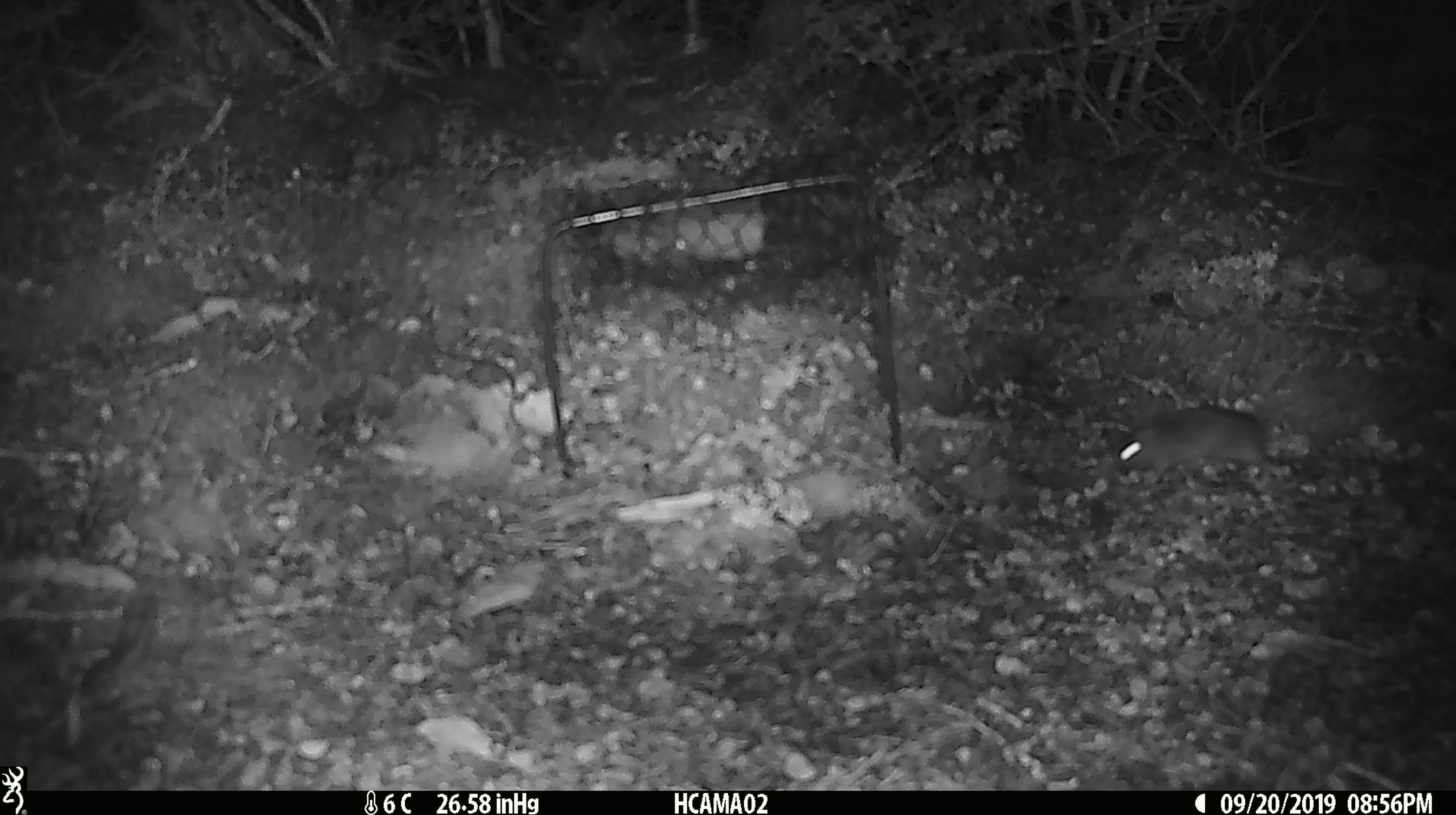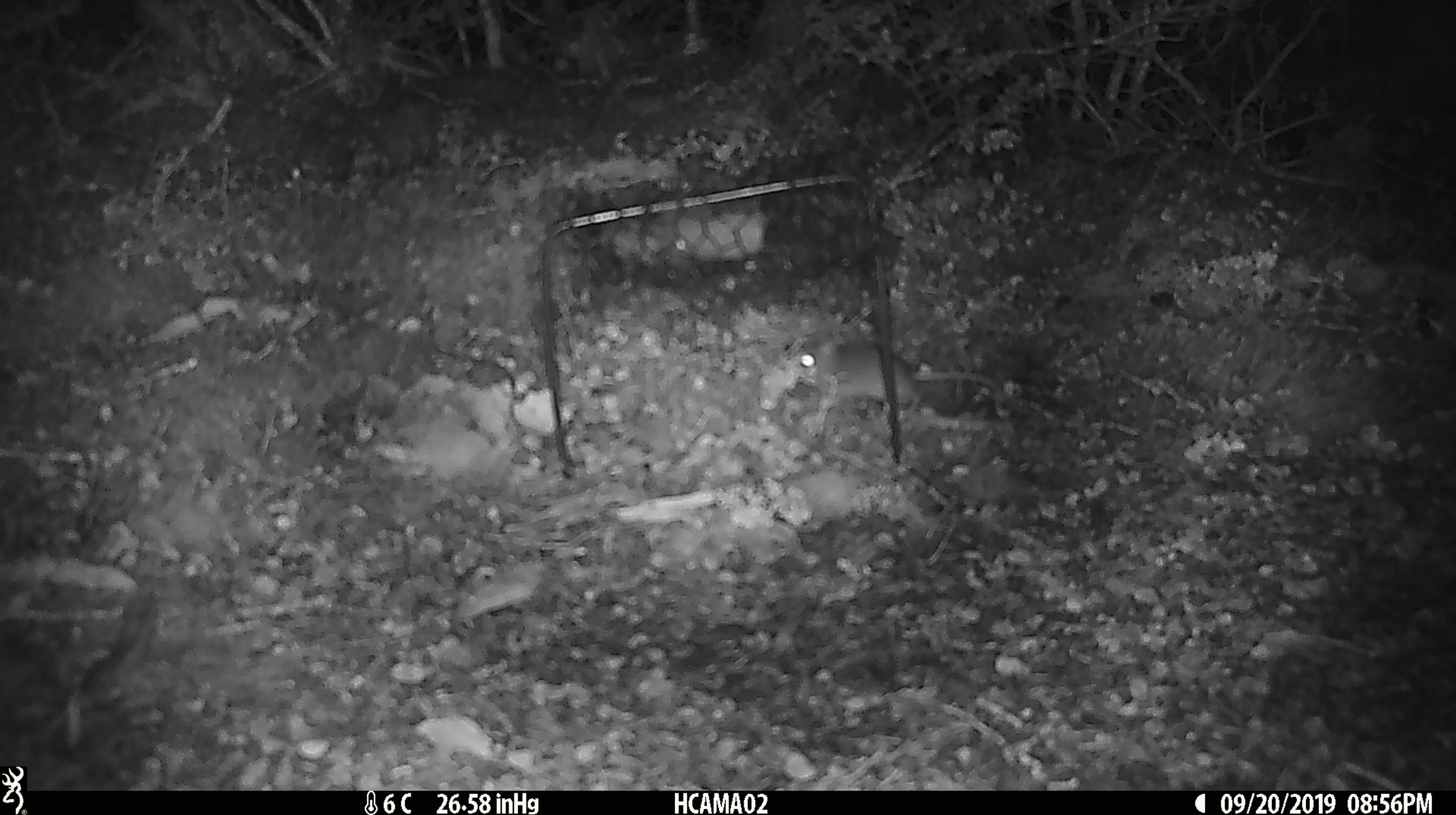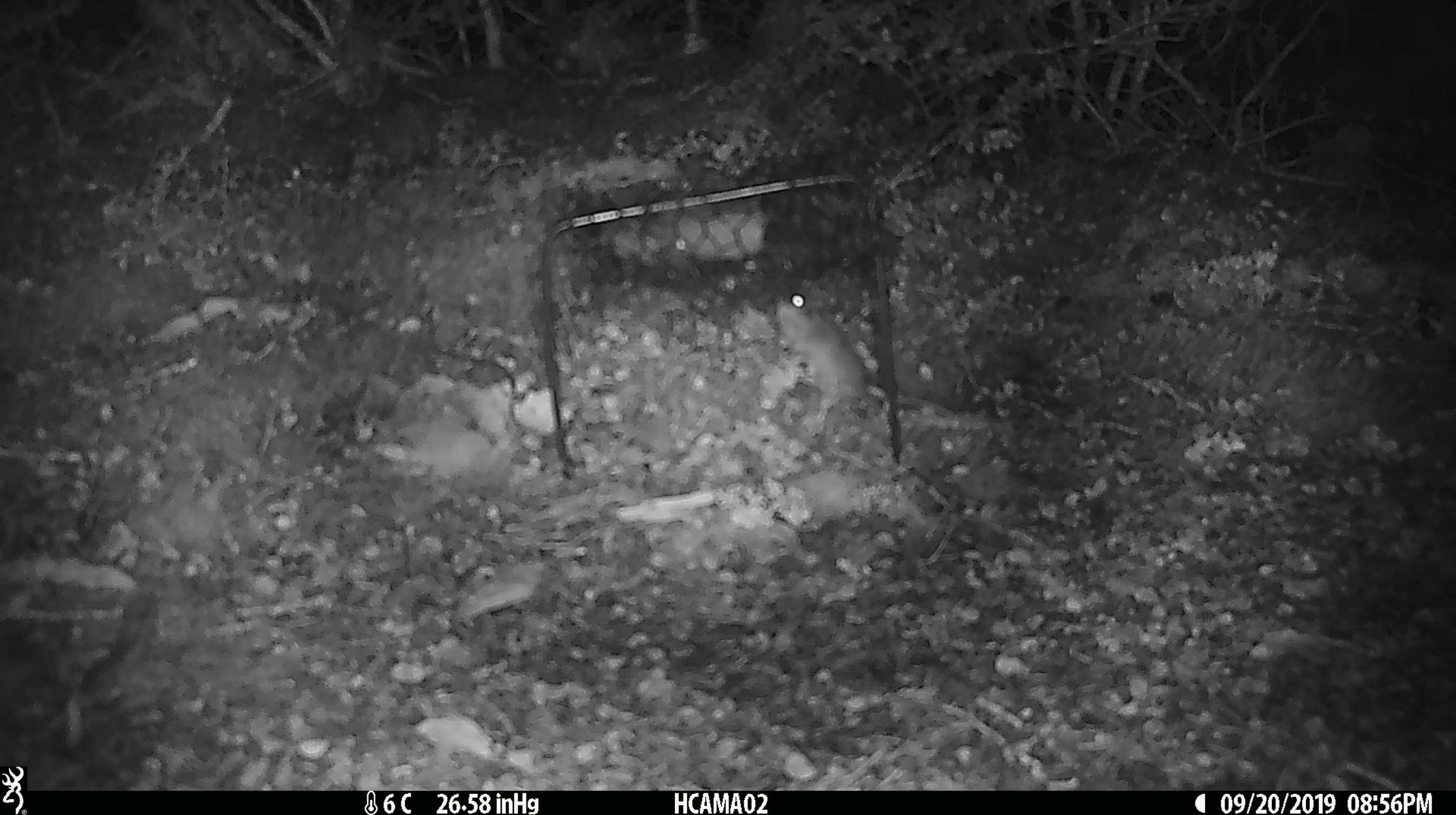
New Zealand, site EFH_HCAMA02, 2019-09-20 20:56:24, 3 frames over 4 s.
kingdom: Animalia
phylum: Chordata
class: Mammalia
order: Rodentia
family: Muridae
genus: Mus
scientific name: Mus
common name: mouse